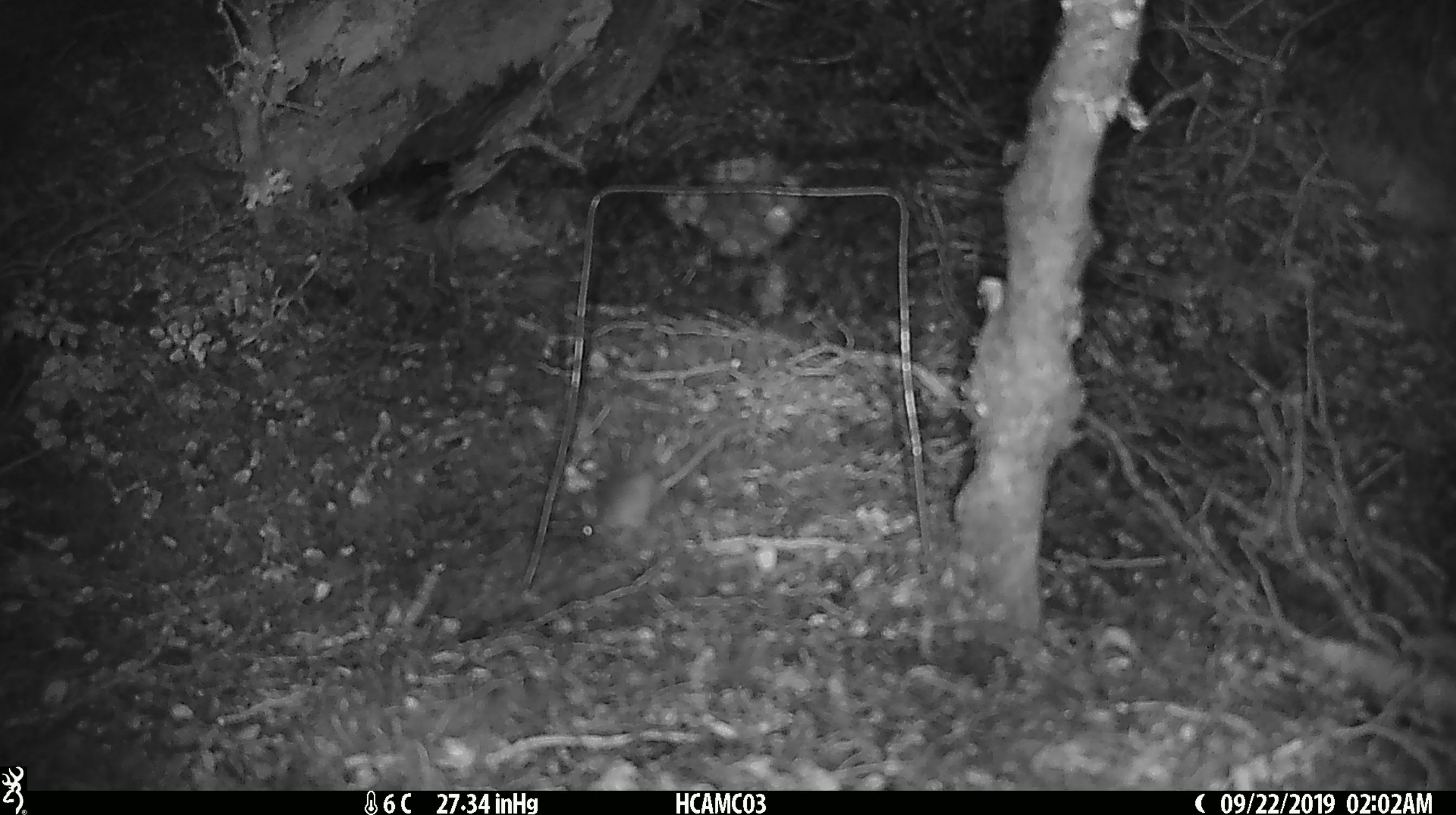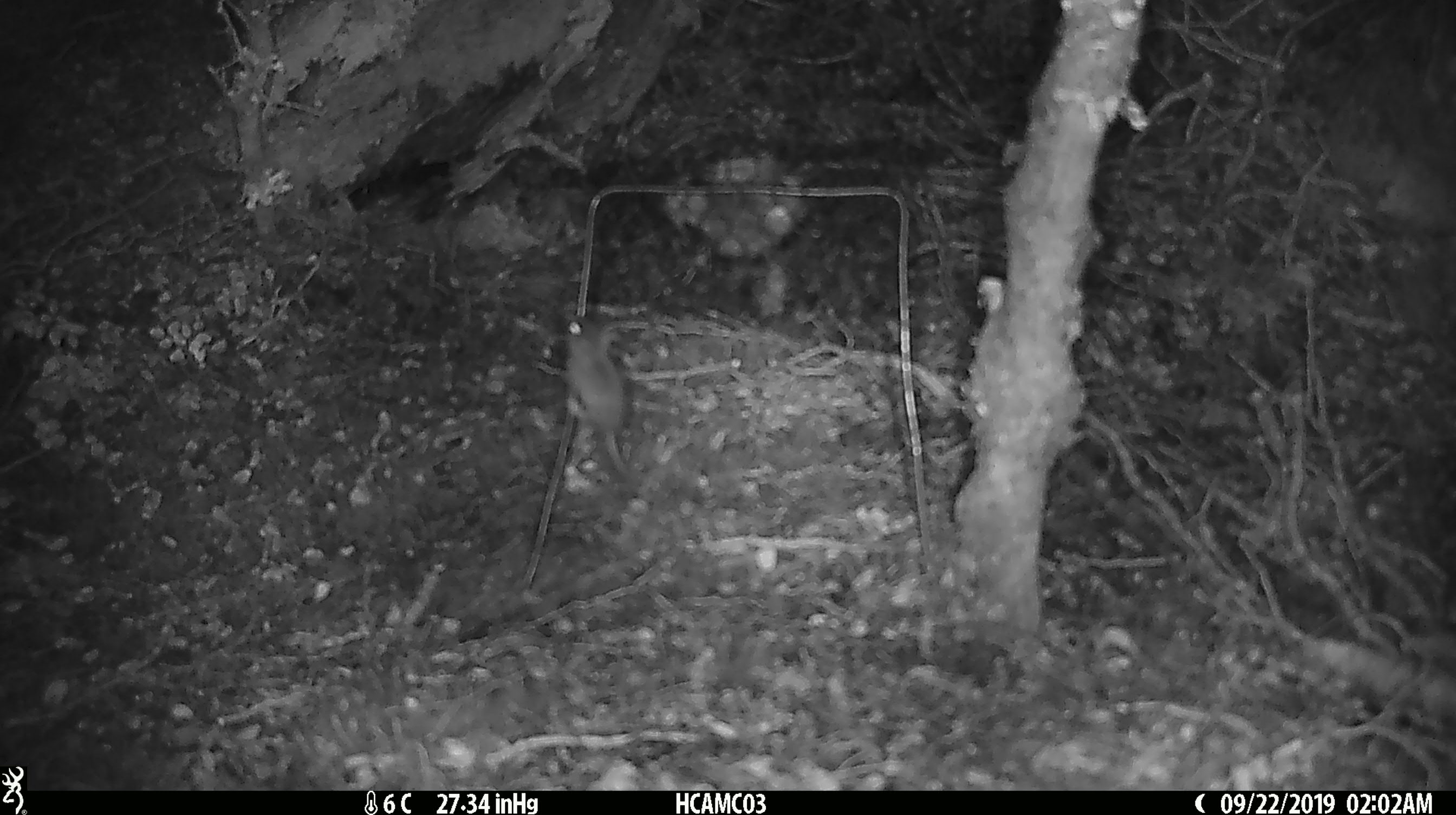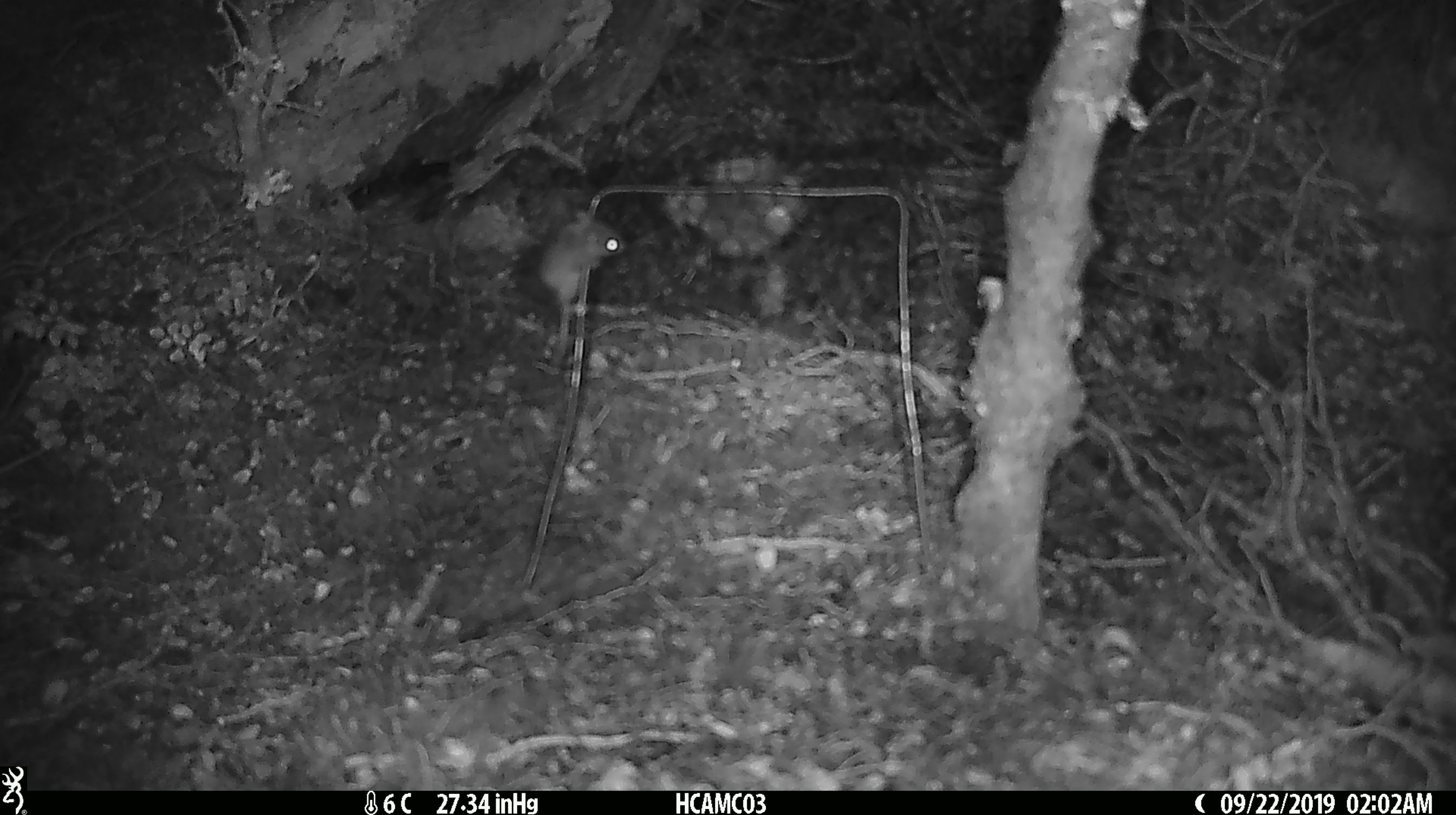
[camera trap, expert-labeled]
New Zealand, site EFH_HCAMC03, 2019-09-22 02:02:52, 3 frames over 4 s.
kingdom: Animalia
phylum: Chordata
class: Mammalia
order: Rodentia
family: Muridae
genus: Mus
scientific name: Mus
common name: mouse